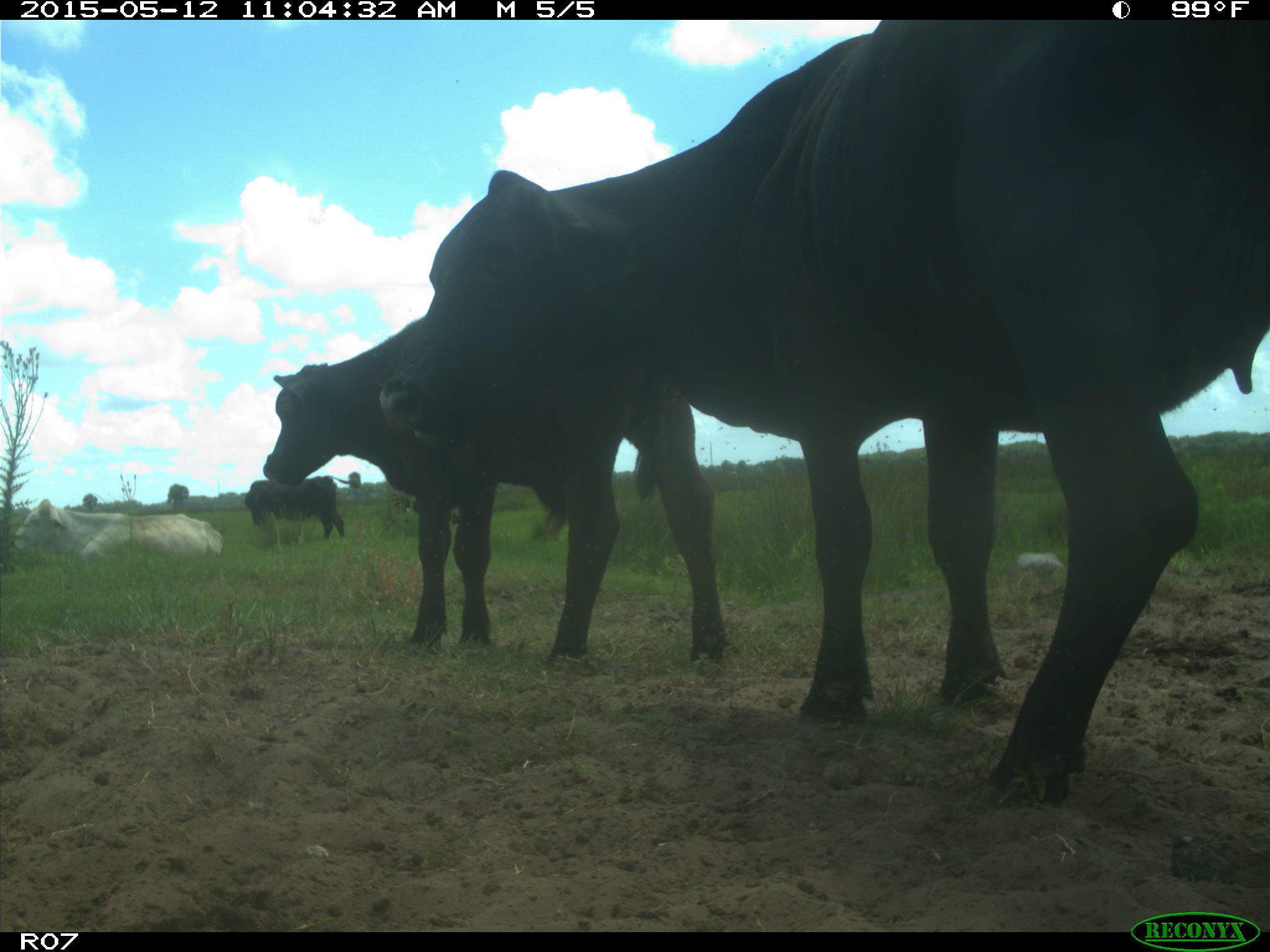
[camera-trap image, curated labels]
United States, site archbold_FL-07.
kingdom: Animalia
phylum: Chordata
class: Mammalia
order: Artiodactyla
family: Bovidae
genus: Bos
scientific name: Bos taurus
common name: domestic cow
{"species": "Bos taurus (domestic cow)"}